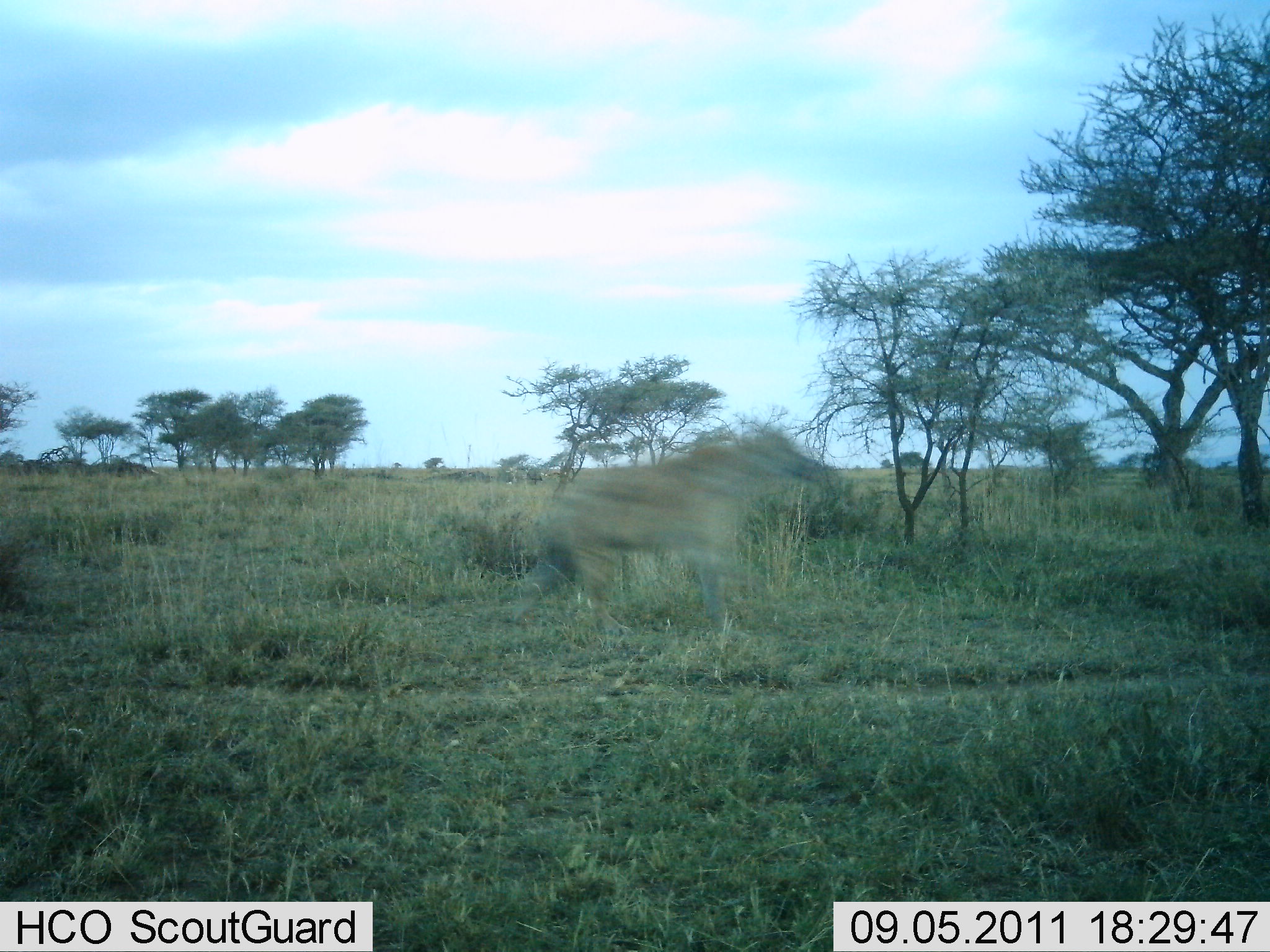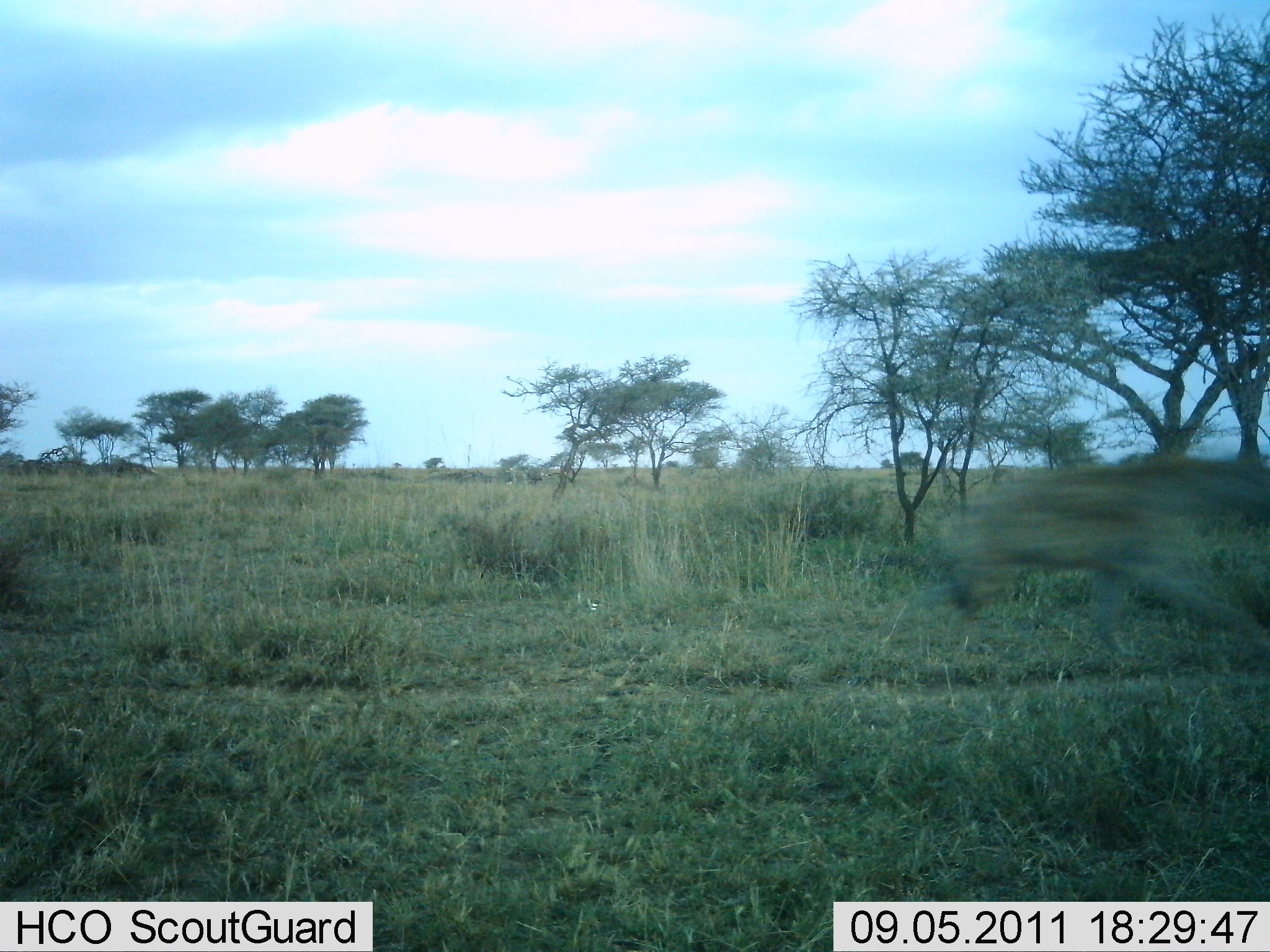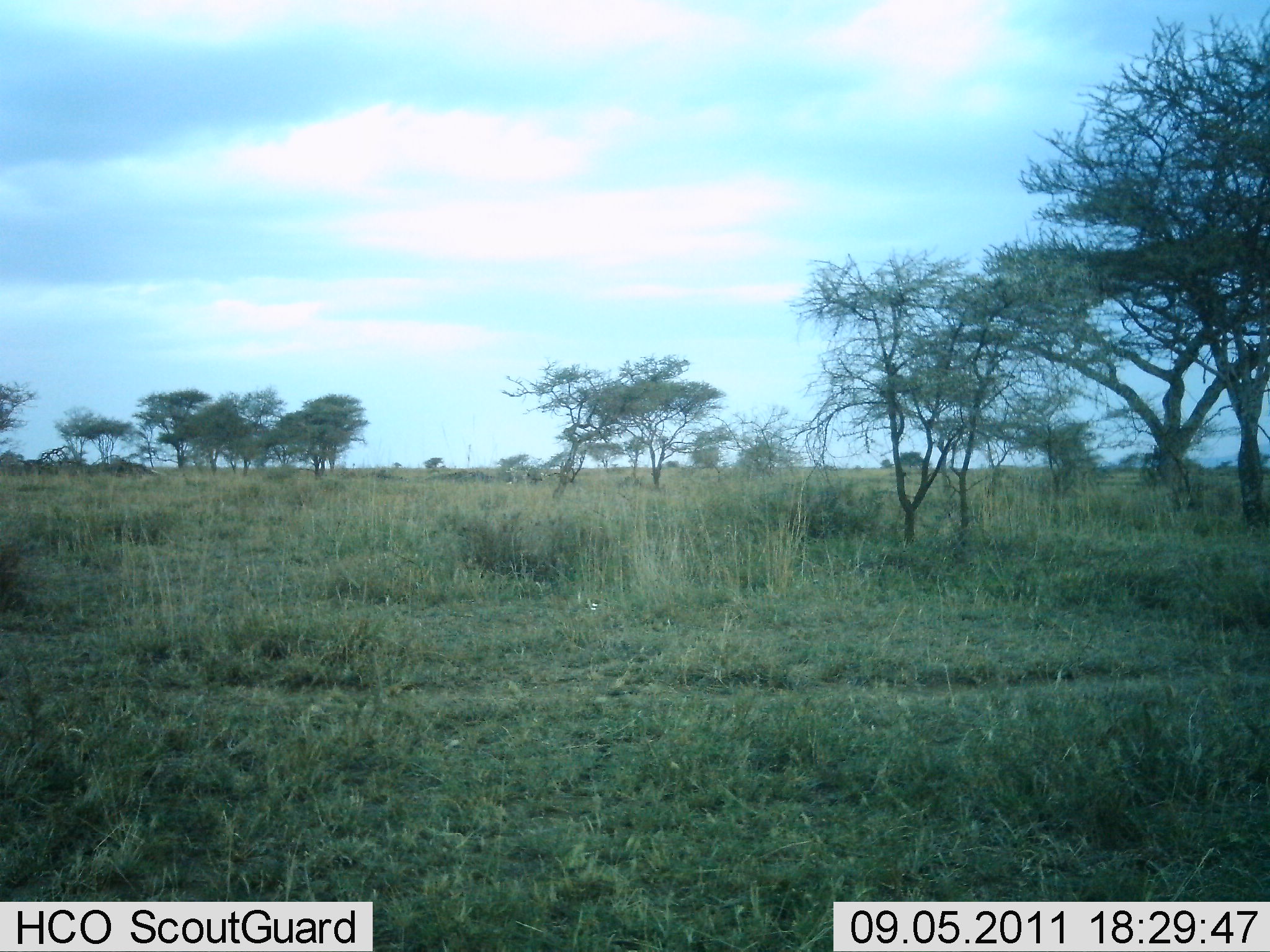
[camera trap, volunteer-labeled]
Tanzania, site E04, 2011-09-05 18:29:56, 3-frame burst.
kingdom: Animalia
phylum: Chordata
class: Mammalia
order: Carnivora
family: Hyaenidae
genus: Crocuta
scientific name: Crocuta crocuta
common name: spotted hyena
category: hyenaspotted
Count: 1.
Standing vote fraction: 0%.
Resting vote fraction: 0%.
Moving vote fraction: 100%.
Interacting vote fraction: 0%.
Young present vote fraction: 0%.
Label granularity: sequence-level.